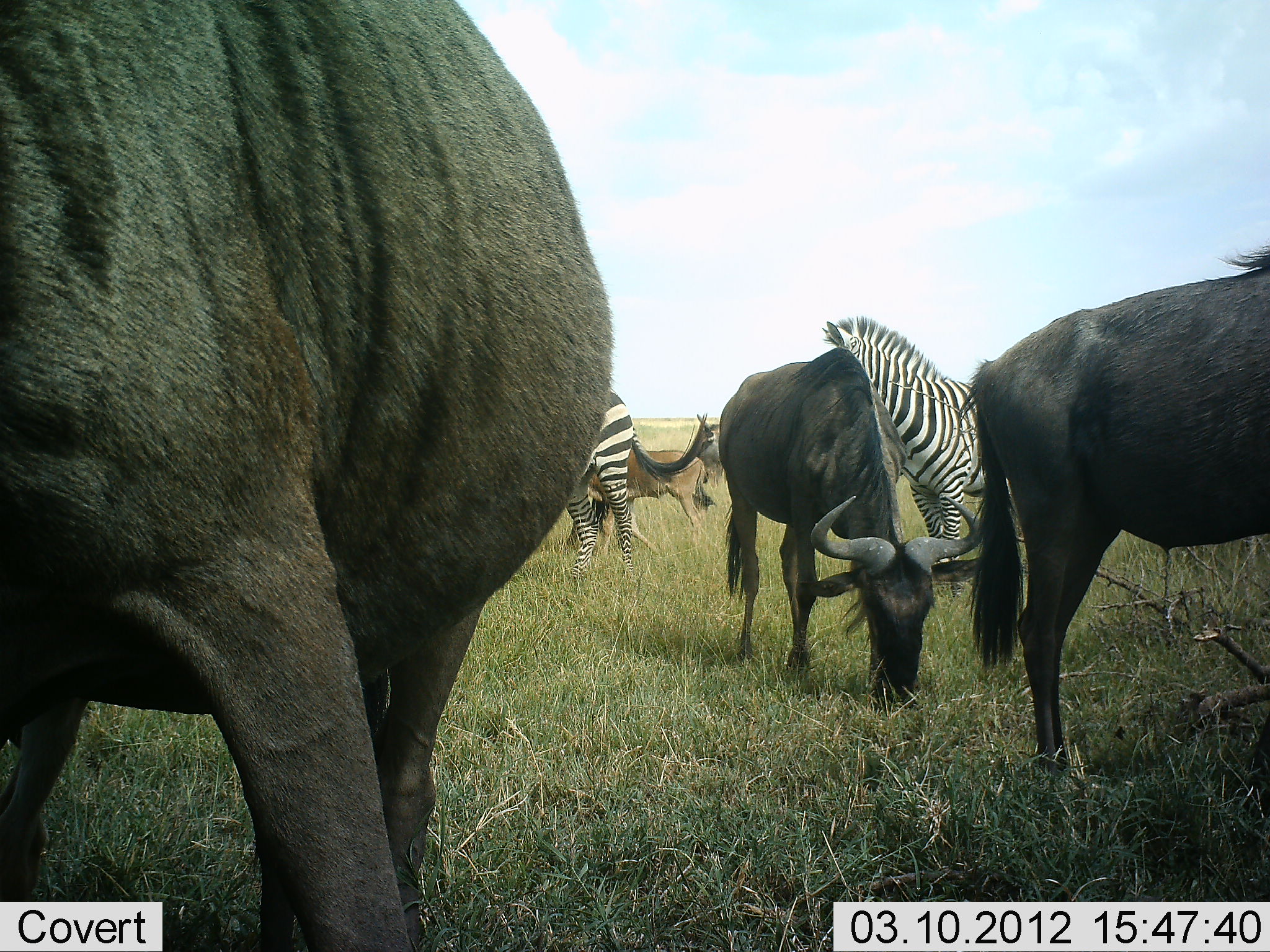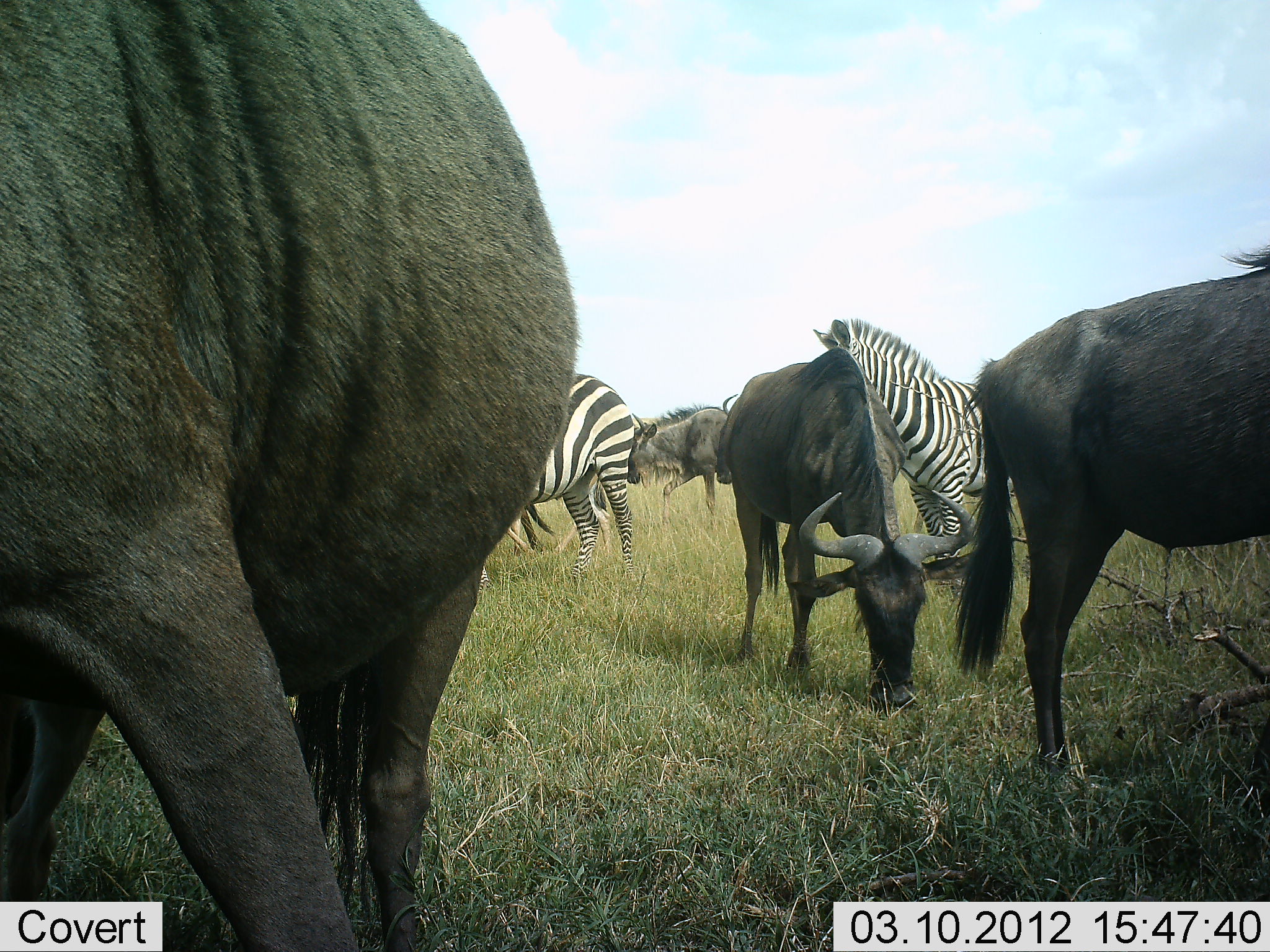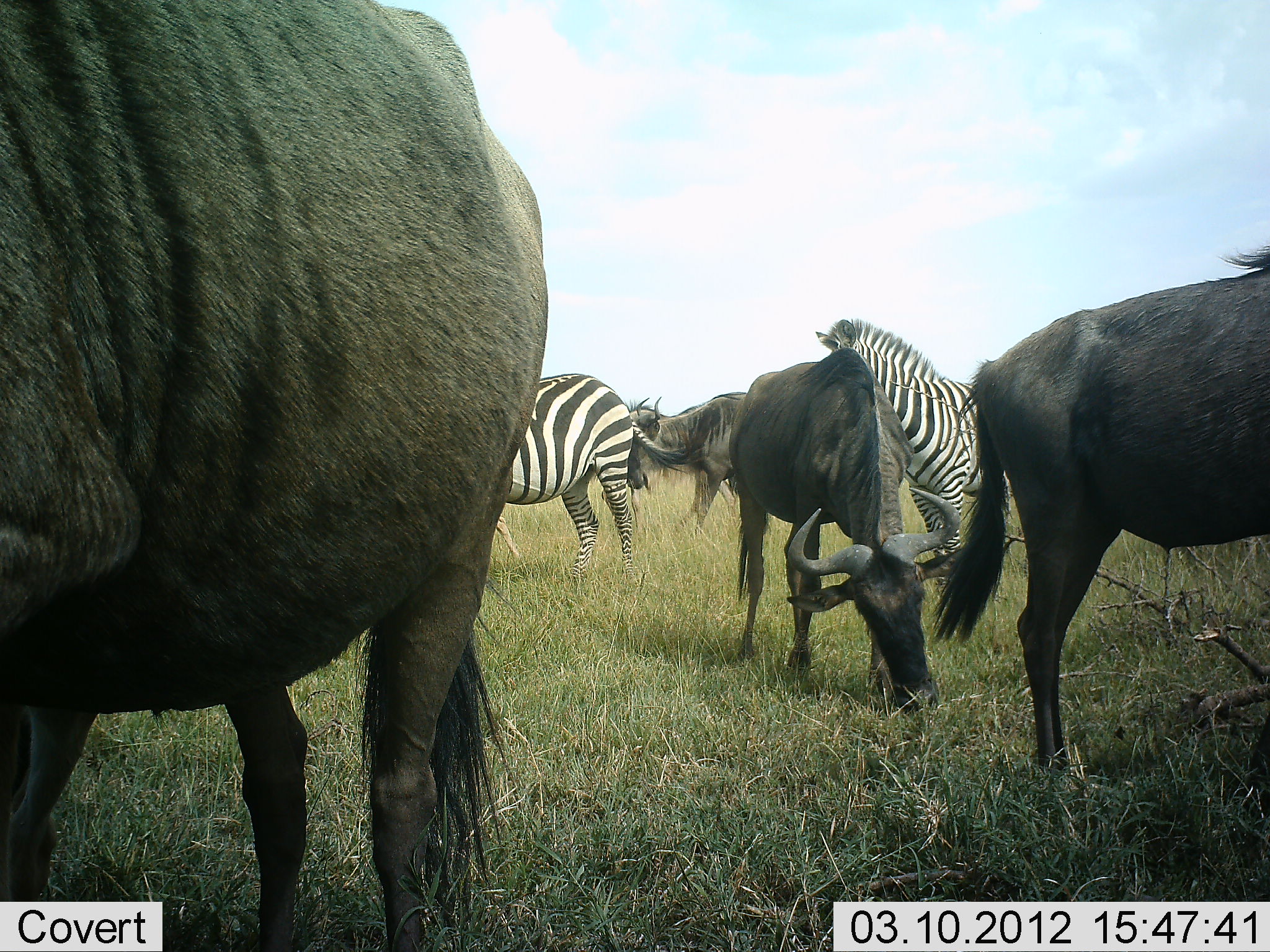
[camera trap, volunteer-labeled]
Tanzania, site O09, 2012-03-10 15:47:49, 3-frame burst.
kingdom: Animalia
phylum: Chordata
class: Mammalia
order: Artiodactyla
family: Bovidae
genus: Connochaetes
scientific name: Connochaetes taurinus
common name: blue wildebeest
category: wildebeest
Wildebeest (blue wildebeest) (Connochaetes taurinus), count 4. Behavior (volunteer vote fractions): standing 72%, resting 0%, moving 45%, interacting 10%. Young present (vote fraction): 34%. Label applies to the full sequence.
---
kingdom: Animalia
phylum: Chordata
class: Mammalia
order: Perissodactyla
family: Equidae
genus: Equus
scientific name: Equus quagga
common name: plains zebra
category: zebra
Zebra (plains zebra) (Equus quagga), count 2. Behavior (volunteer vote fractions): standing 84%, resting 0%, moving 8%, interacting 0%. Young present (vote fraction): 0%. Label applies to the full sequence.